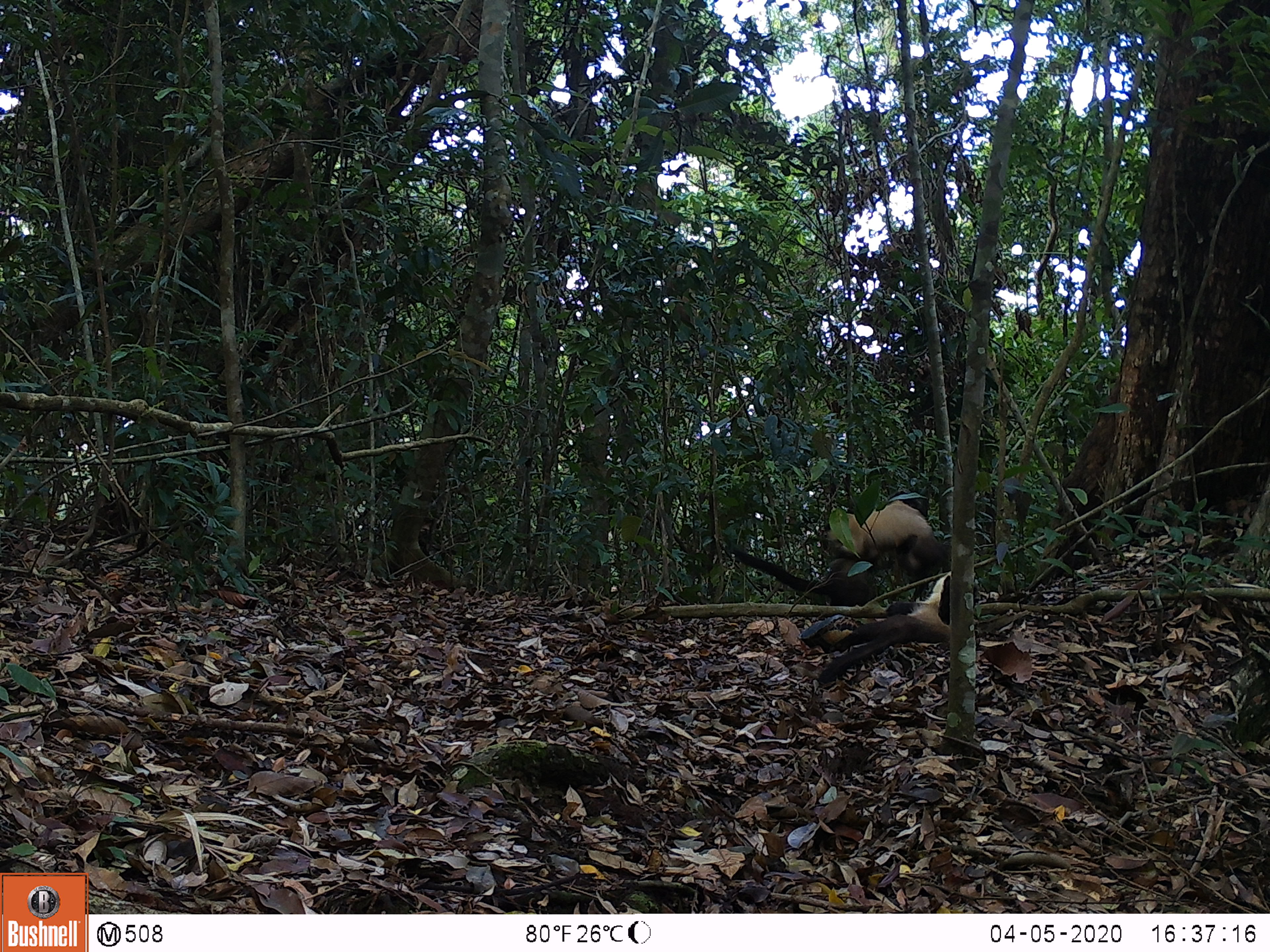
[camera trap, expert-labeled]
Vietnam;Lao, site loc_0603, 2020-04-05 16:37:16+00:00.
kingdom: Animalia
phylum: Chordata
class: Mammalia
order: Carnivora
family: Mustelidae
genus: Martes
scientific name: Martes flavigula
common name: yellow-throated marten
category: yellow throated marten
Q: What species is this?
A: Yellow throated marten (yellow-throated marten) (Martes flavigula).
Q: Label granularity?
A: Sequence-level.